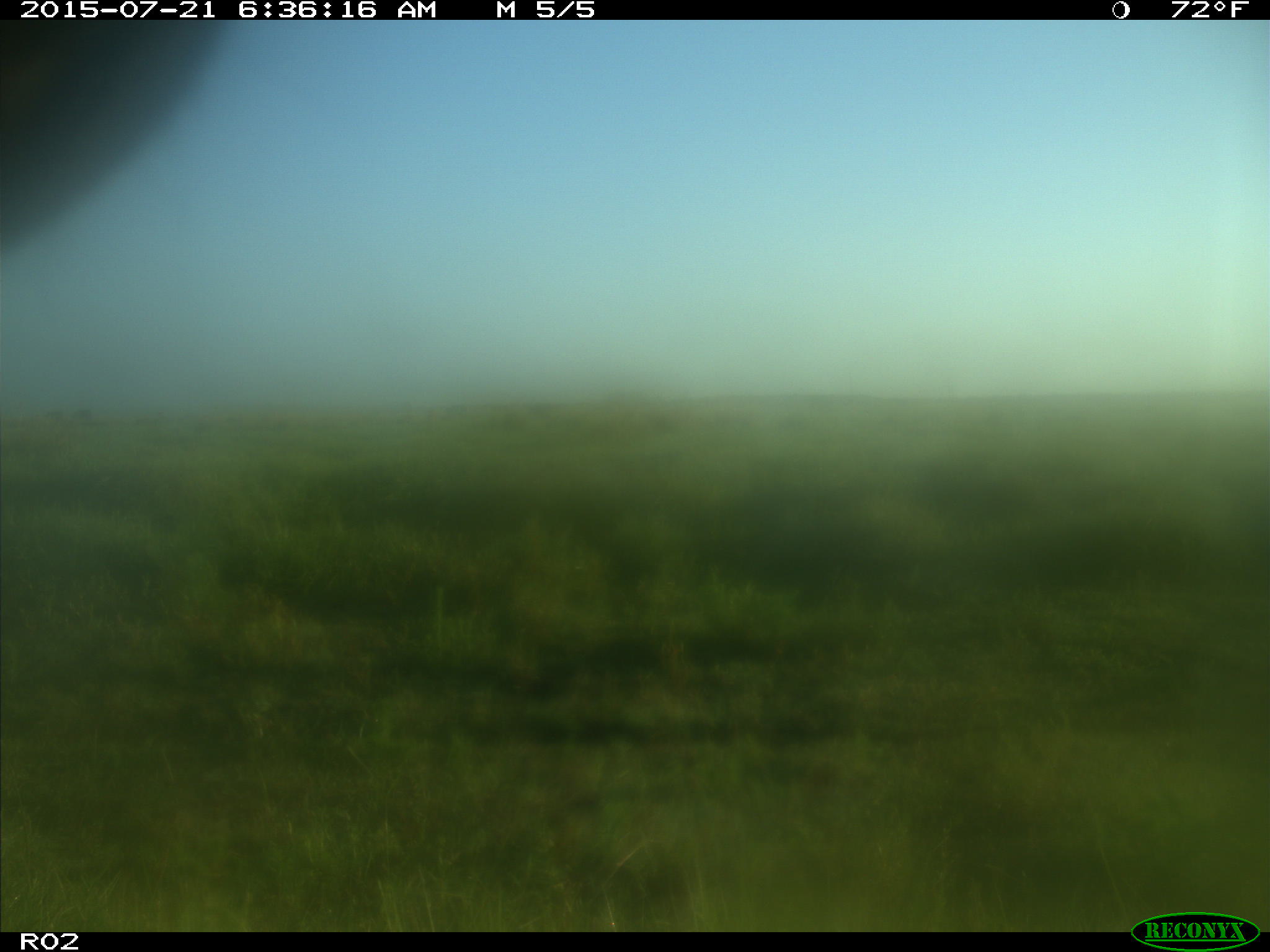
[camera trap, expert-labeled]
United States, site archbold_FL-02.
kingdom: Animalia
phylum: Chordata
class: Mammalia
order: Artiodactyla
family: Bovidae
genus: Bos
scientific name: Bos taurus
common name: domestic cow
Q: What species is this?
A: Bos taurus (domestic cow).